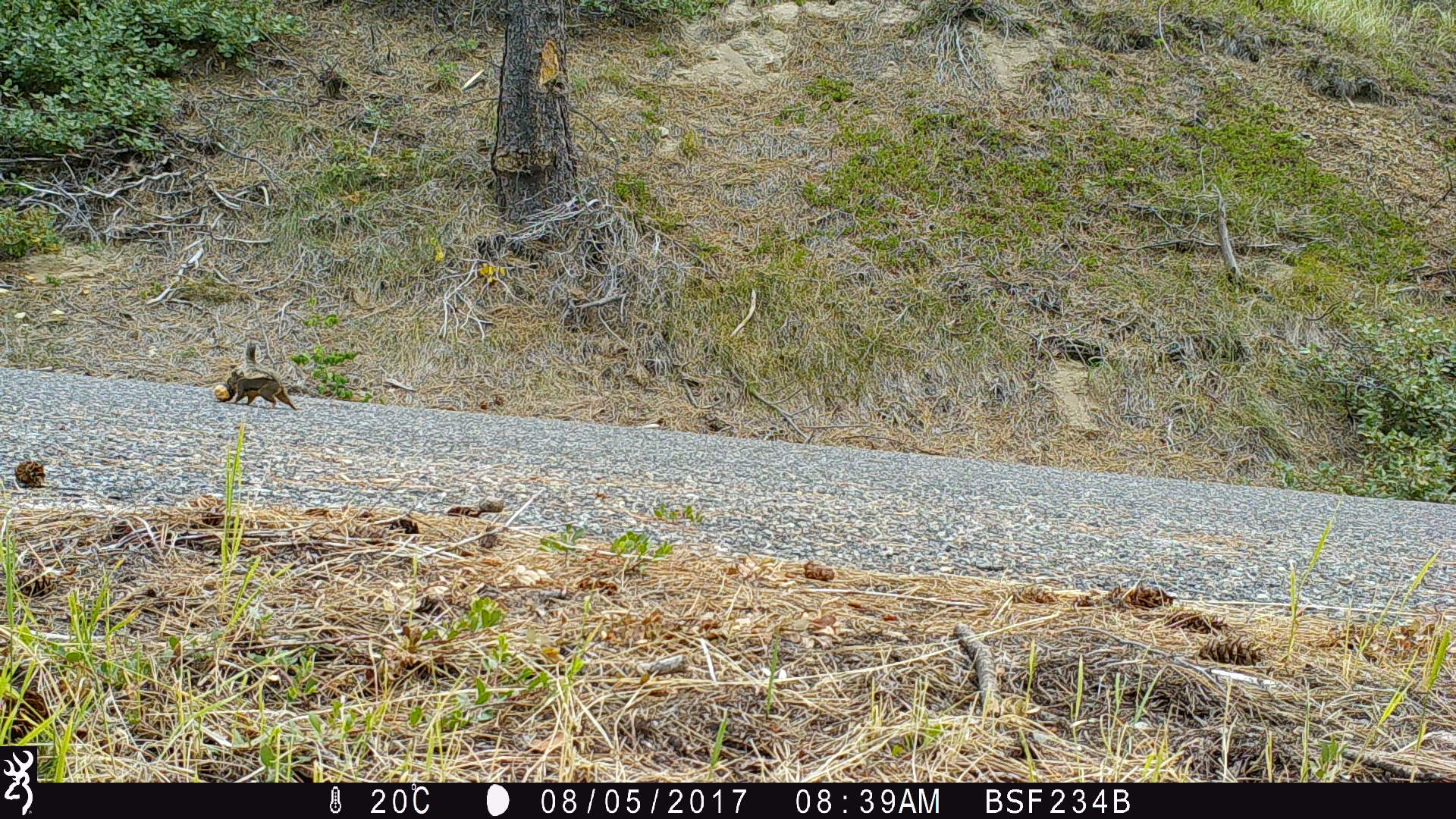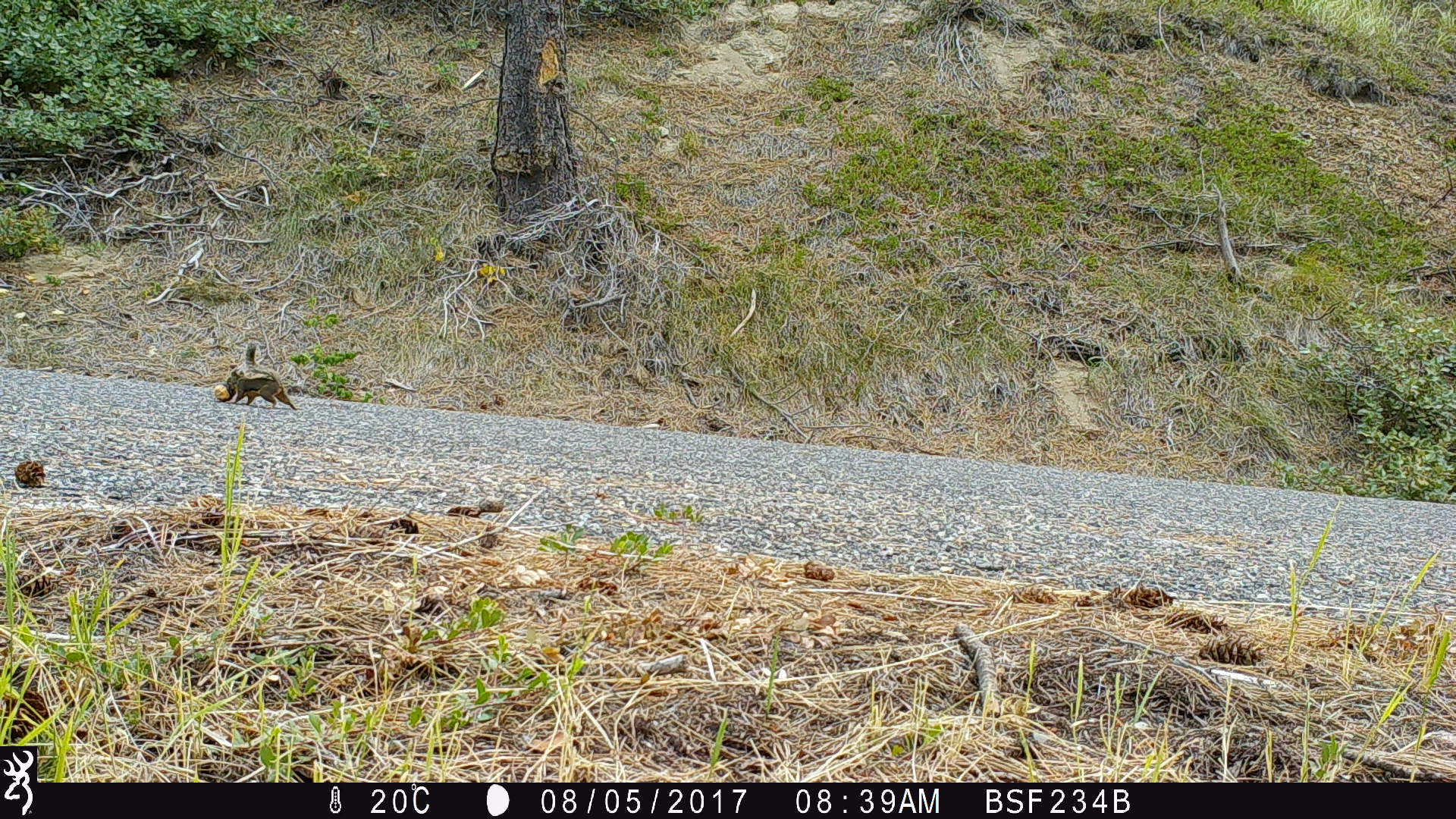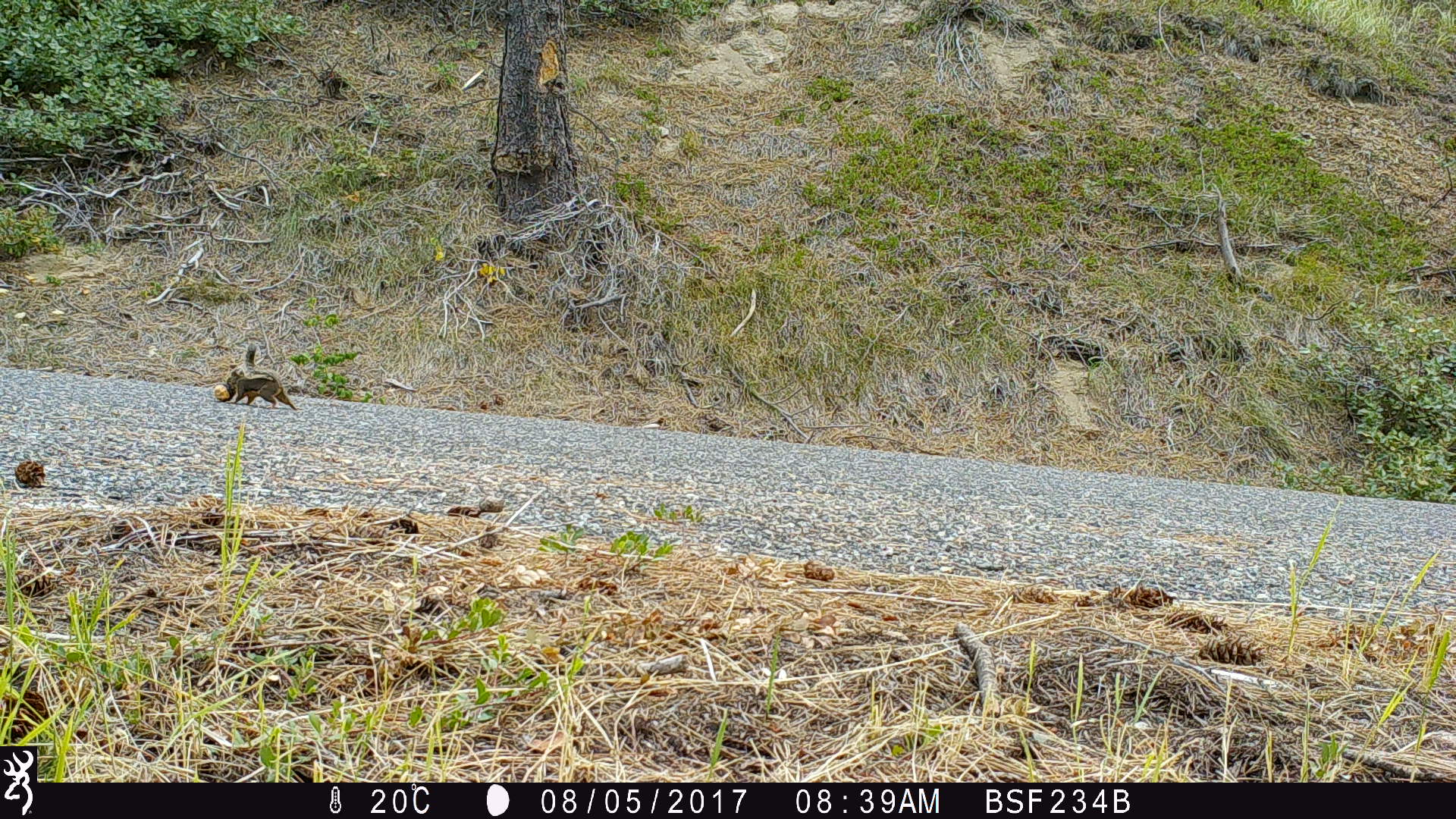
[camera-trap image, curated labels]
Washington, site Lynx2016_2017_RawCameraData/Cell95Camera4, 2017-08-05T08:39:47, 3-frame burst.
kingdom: Animalia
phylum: Chordata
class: Mammalia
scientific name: Mammalia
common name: small mammal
Small mammal (Mammalia). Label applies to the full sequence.